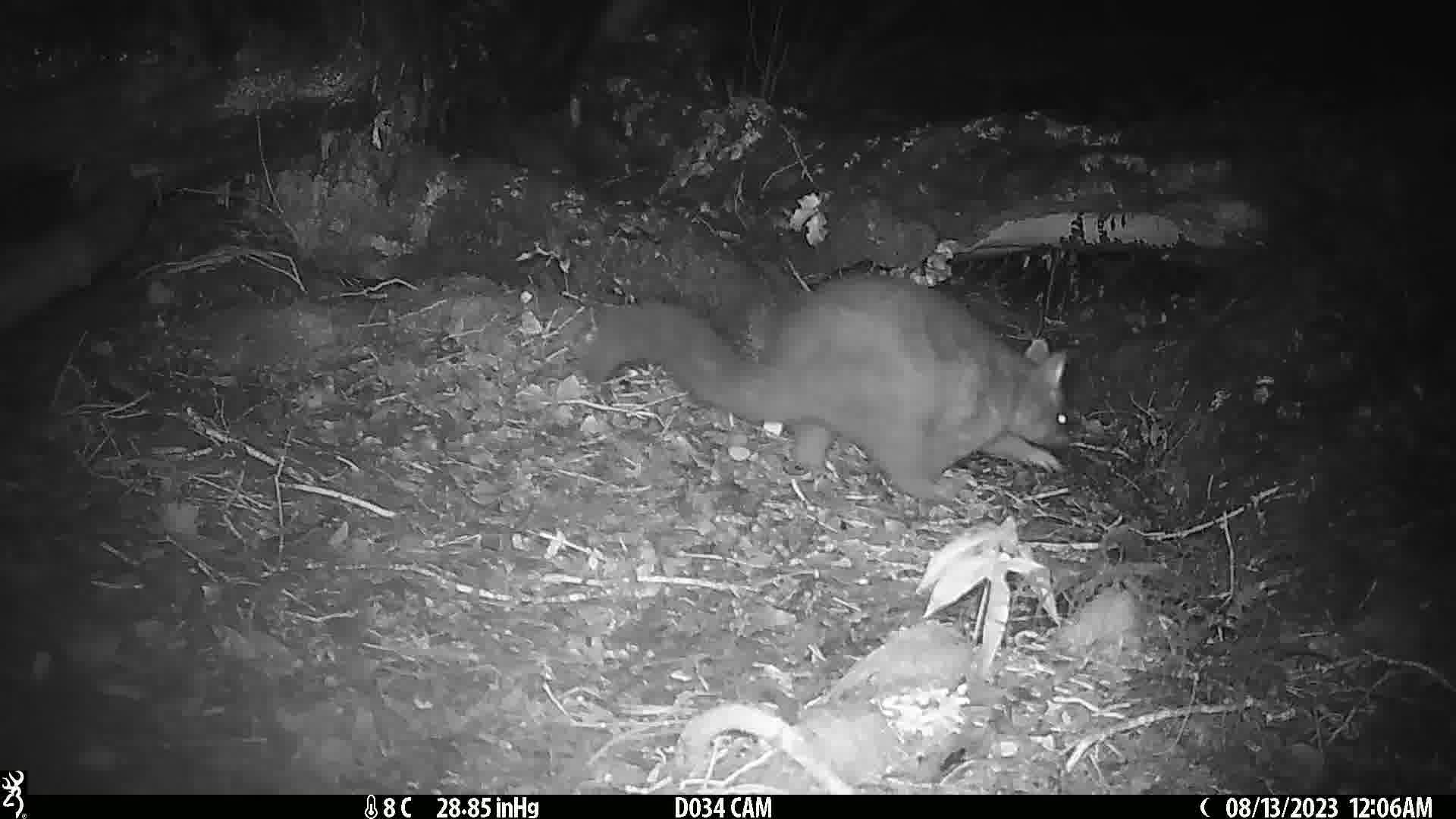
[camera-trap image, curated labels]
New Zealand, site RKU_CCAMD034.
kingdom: Animalia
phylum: Chordata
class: Mammalia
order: Diprotodontia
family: Phalangeridae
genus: Trichosurus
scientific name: Trichosurus vulpecula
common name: common brushtail possum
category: possum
Possum (common brushtail possum) (Trichosurus vulpecula).